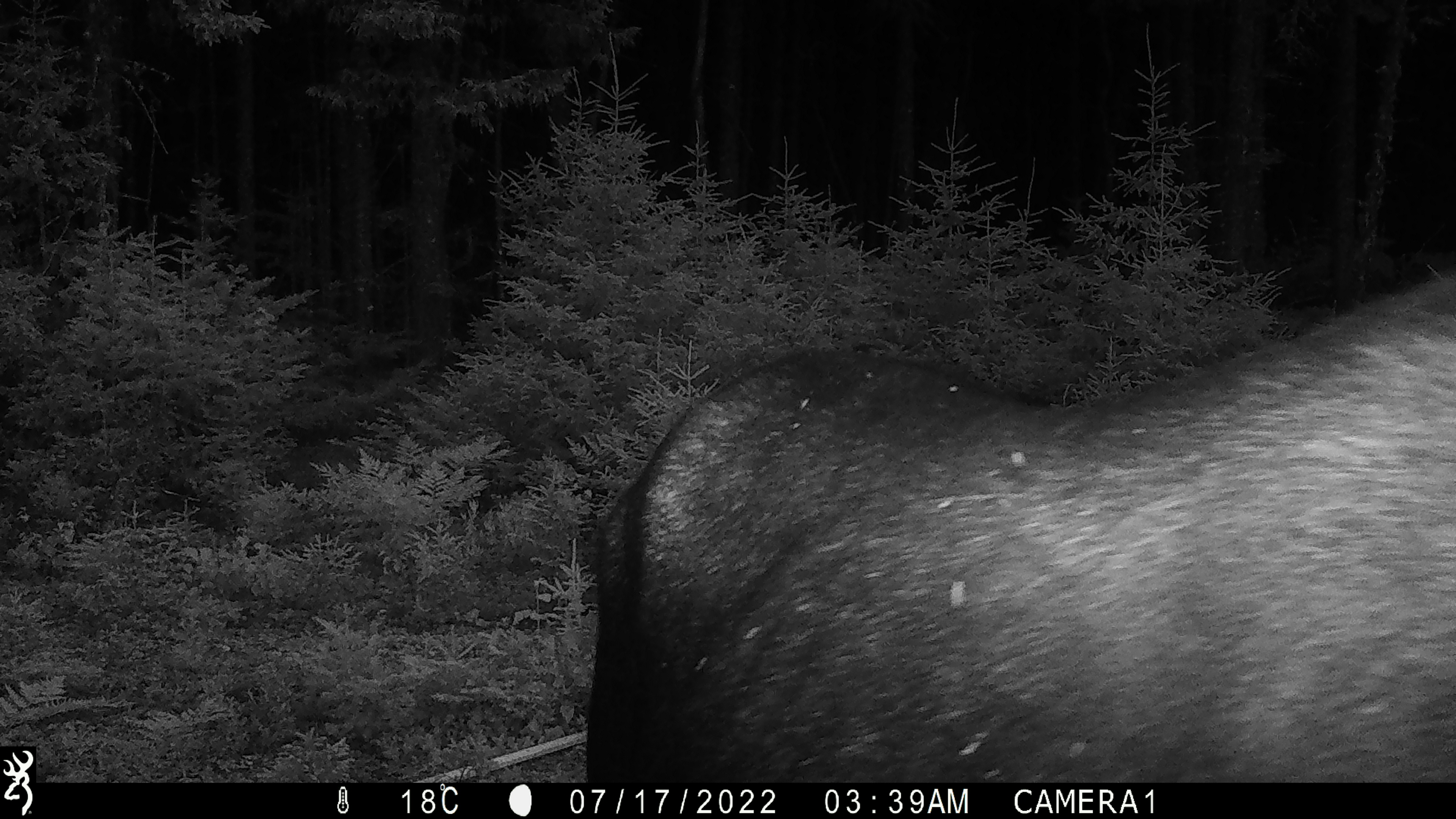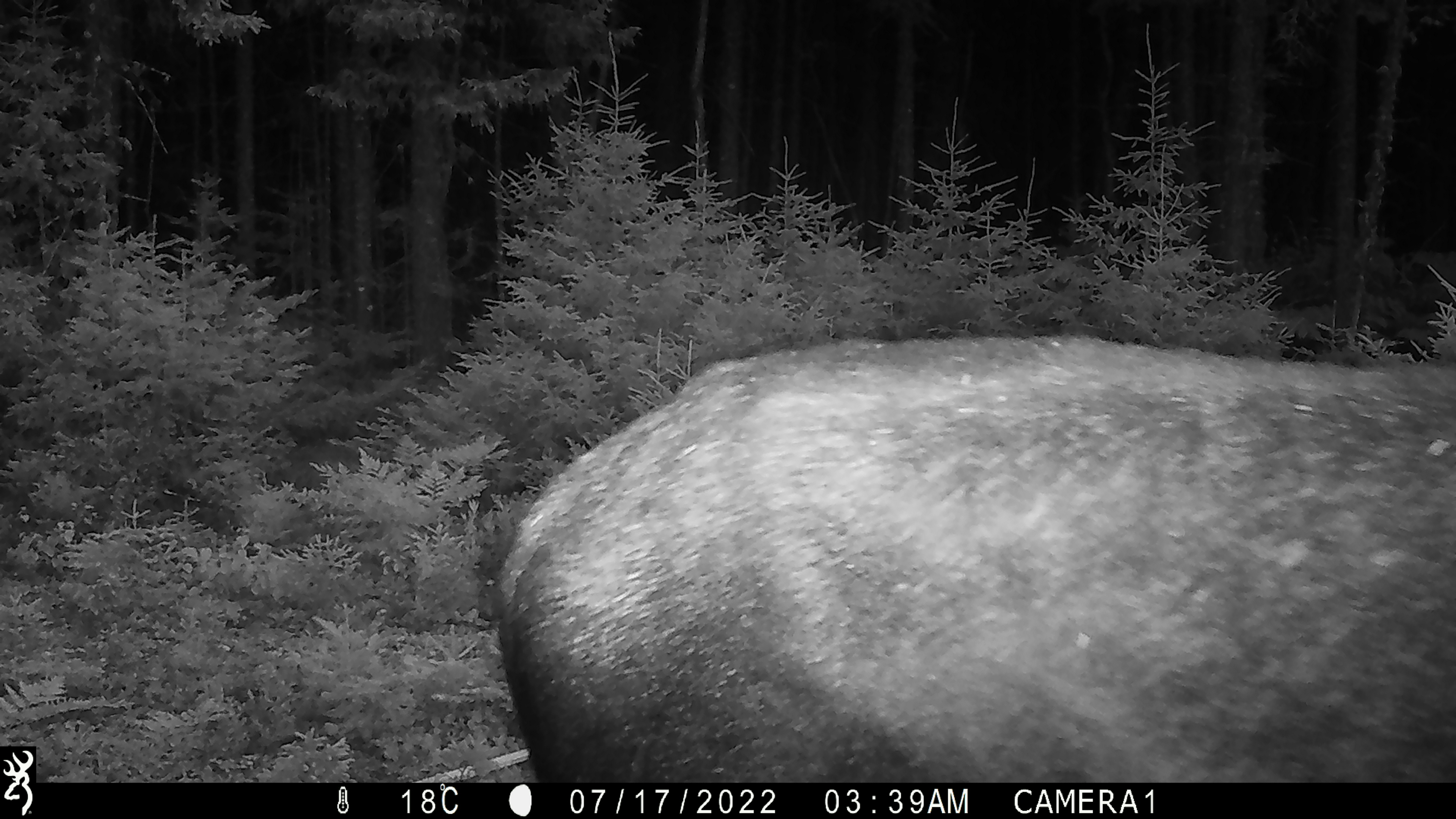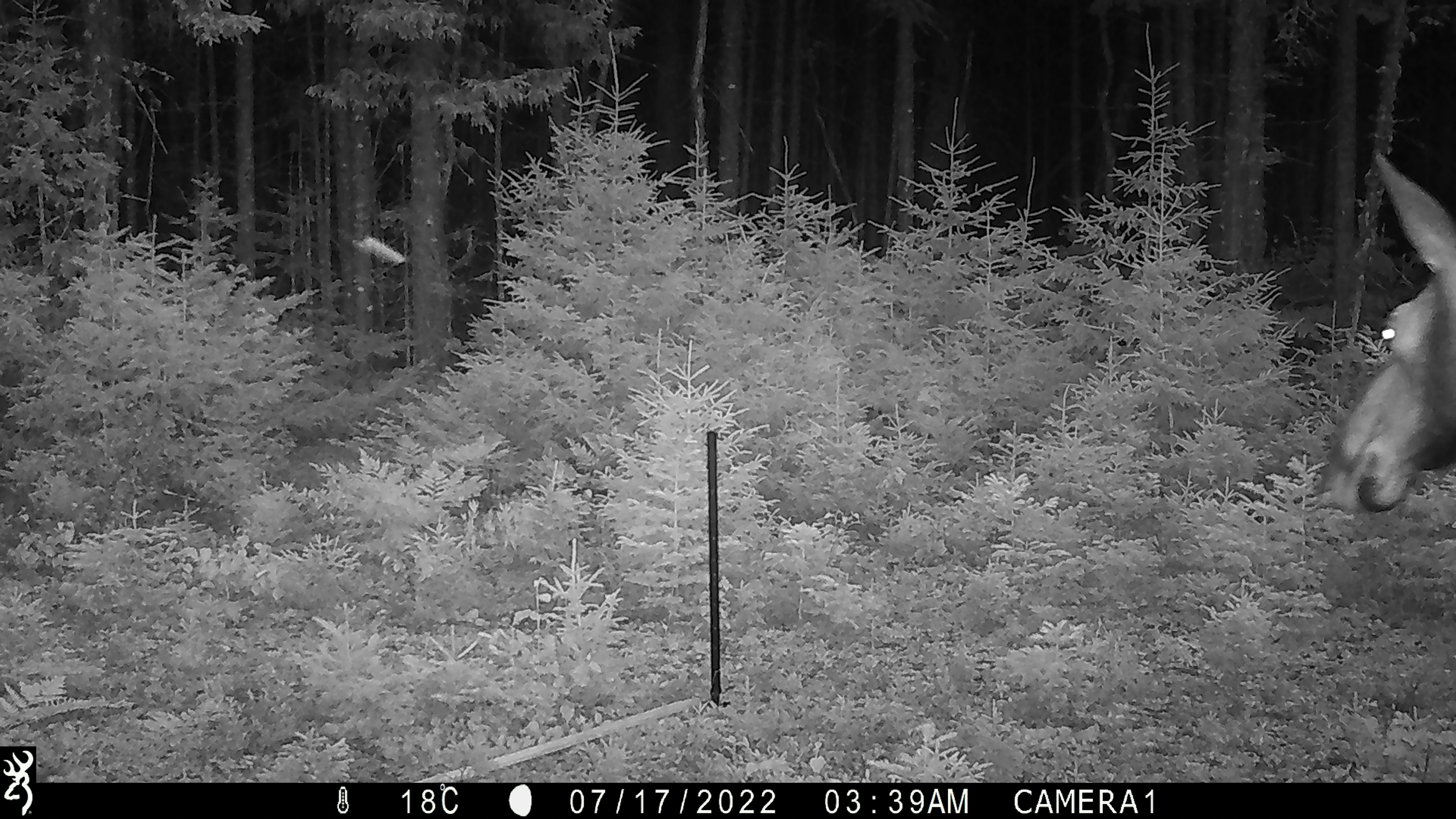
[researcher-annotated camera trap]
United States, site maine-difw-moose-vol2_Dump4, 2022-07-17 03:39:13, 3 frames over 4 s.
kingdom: Animalia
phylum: Chordata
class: Mammalia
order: Artiodactyla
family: Cervidae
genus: Alces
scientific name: Alces alces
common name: moose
Moose (Alces alces).